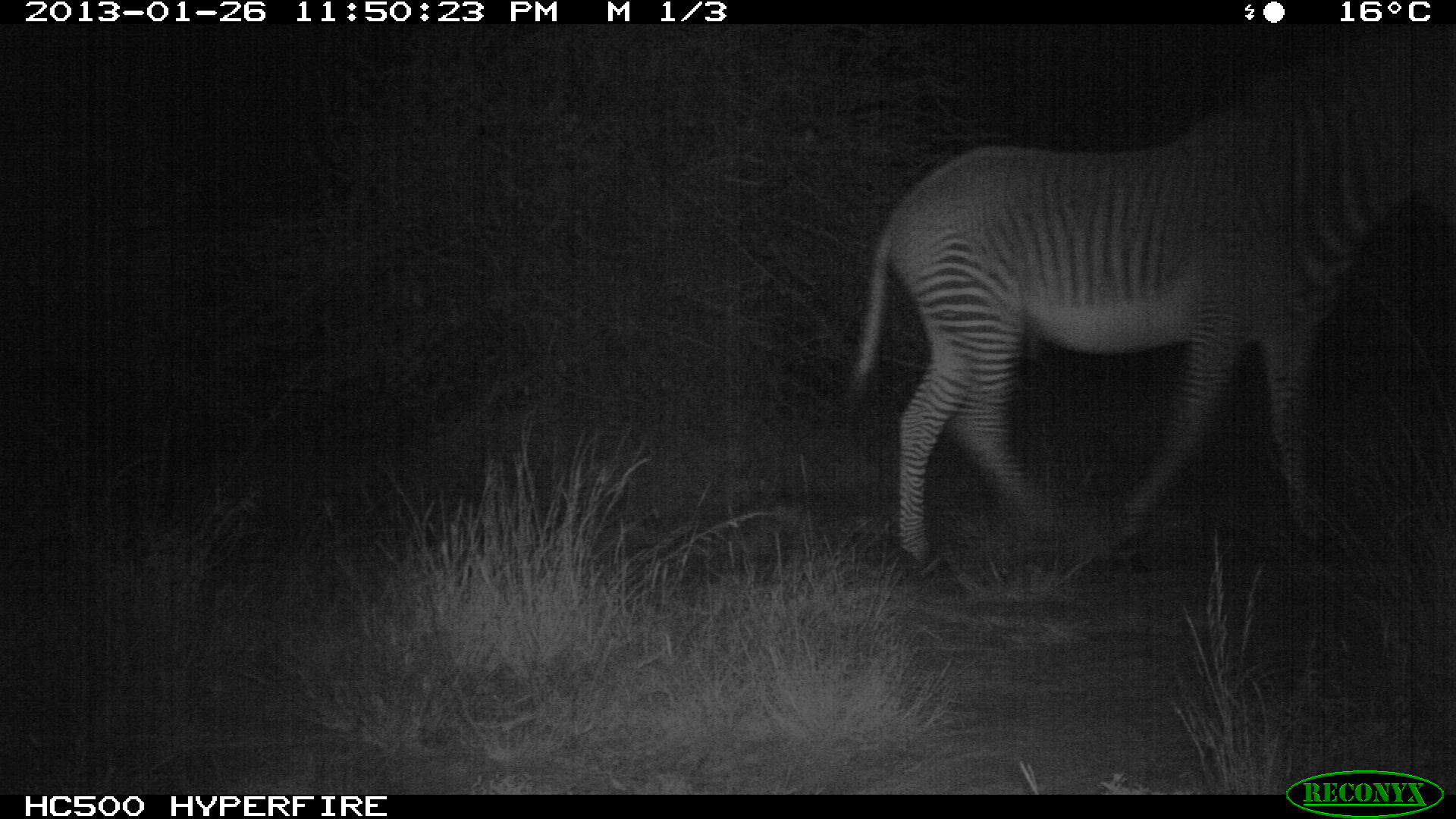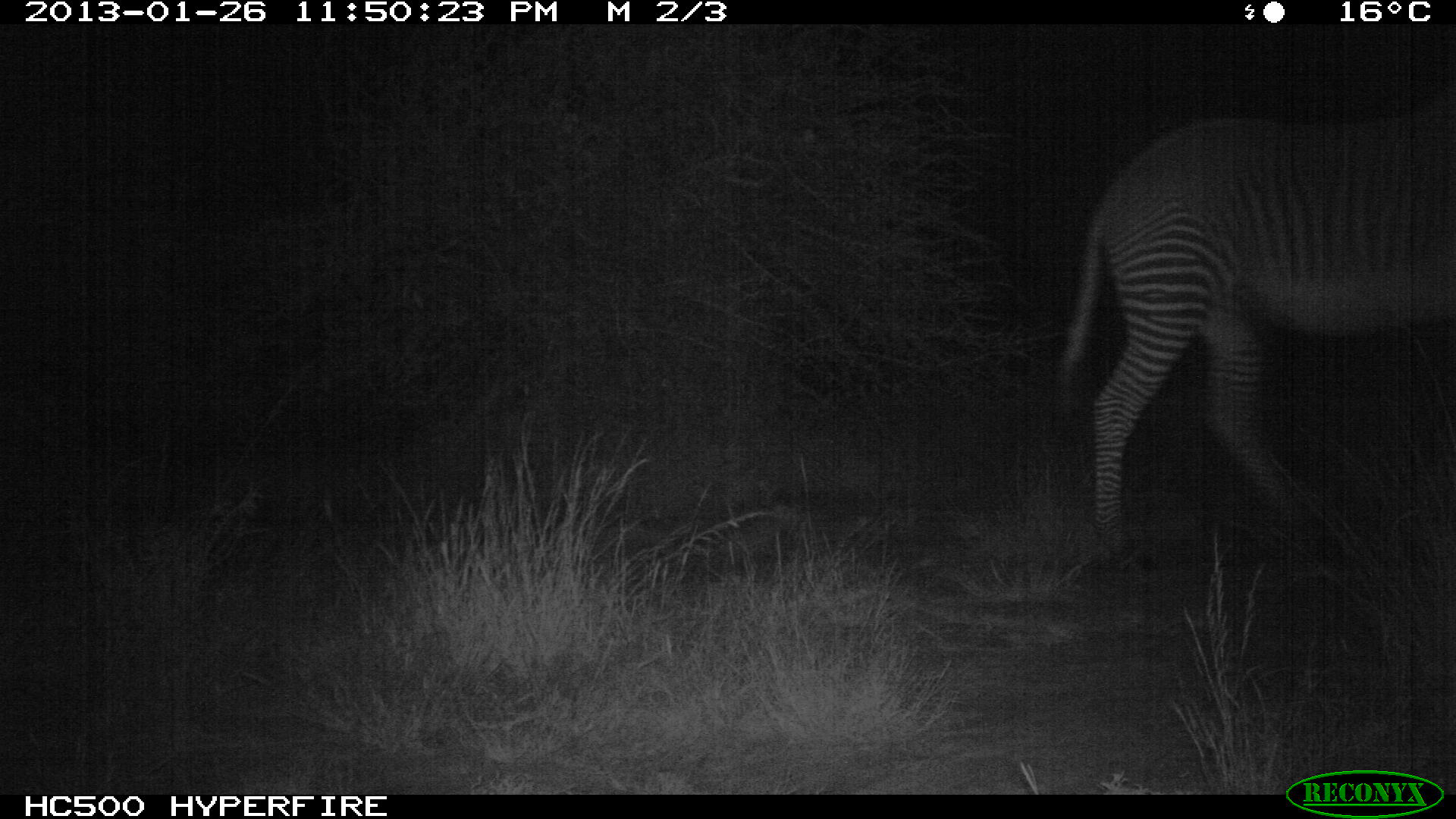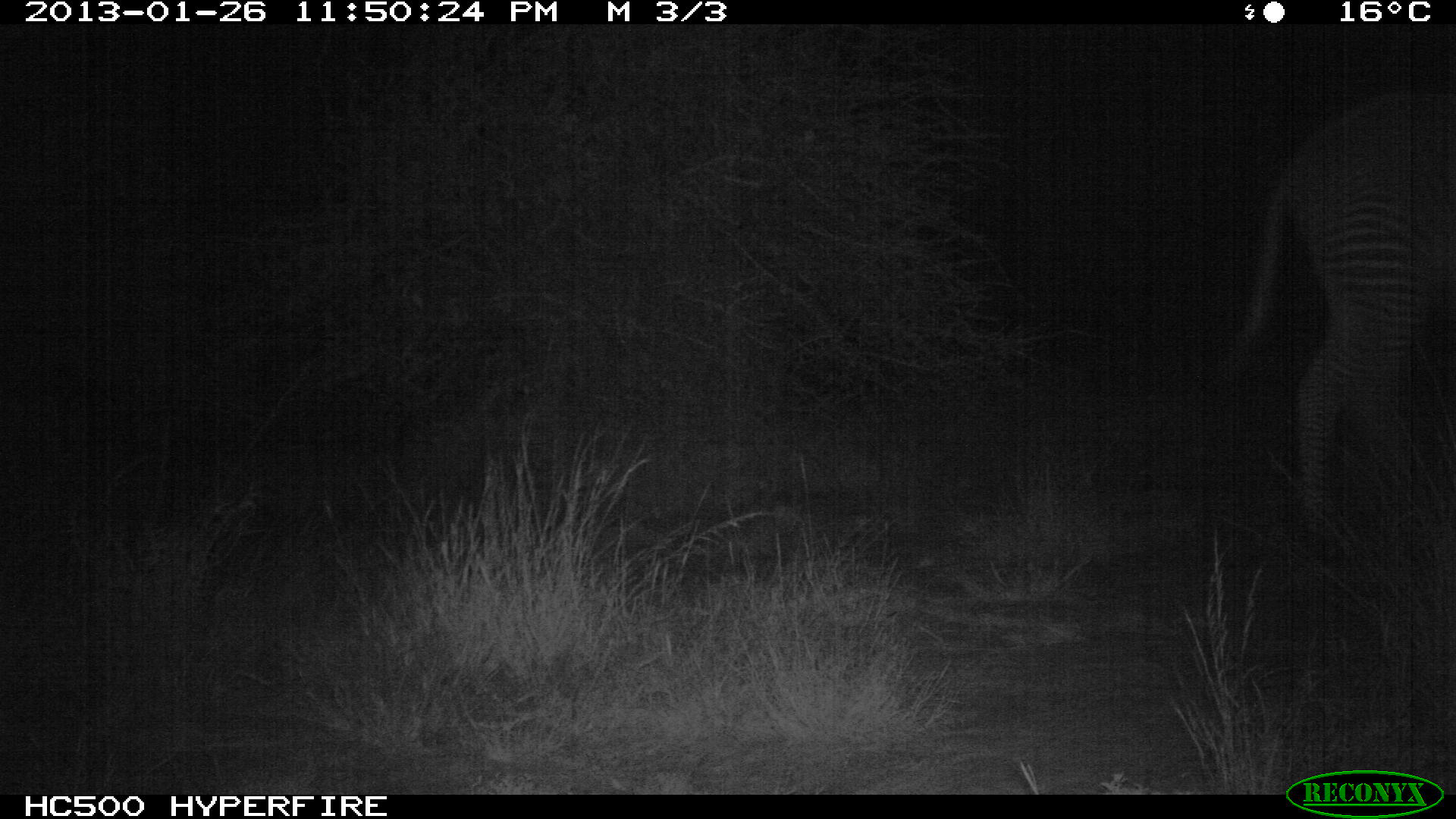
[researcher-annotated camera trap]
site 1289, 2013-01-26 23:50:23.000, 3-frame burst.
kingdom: Animalia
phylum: Chordata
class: Mammalia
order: Perissodactyla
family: Equidae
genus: Equus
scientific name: Equus grevyi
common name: grévy's zebra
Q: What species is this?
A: Equus grevyi (grévy's zebra).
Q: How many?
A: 1.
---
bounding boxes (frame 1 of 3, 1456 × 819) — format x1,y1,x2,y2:
equus grevyi: 849,41,1455,563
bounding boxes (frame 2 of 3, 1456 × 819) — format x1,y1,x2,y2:
equus grevyi: 1053,111,1455,569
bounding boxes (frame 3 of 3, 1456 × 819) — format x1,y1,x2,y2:
equus grevyi: 1229,80,1455,569